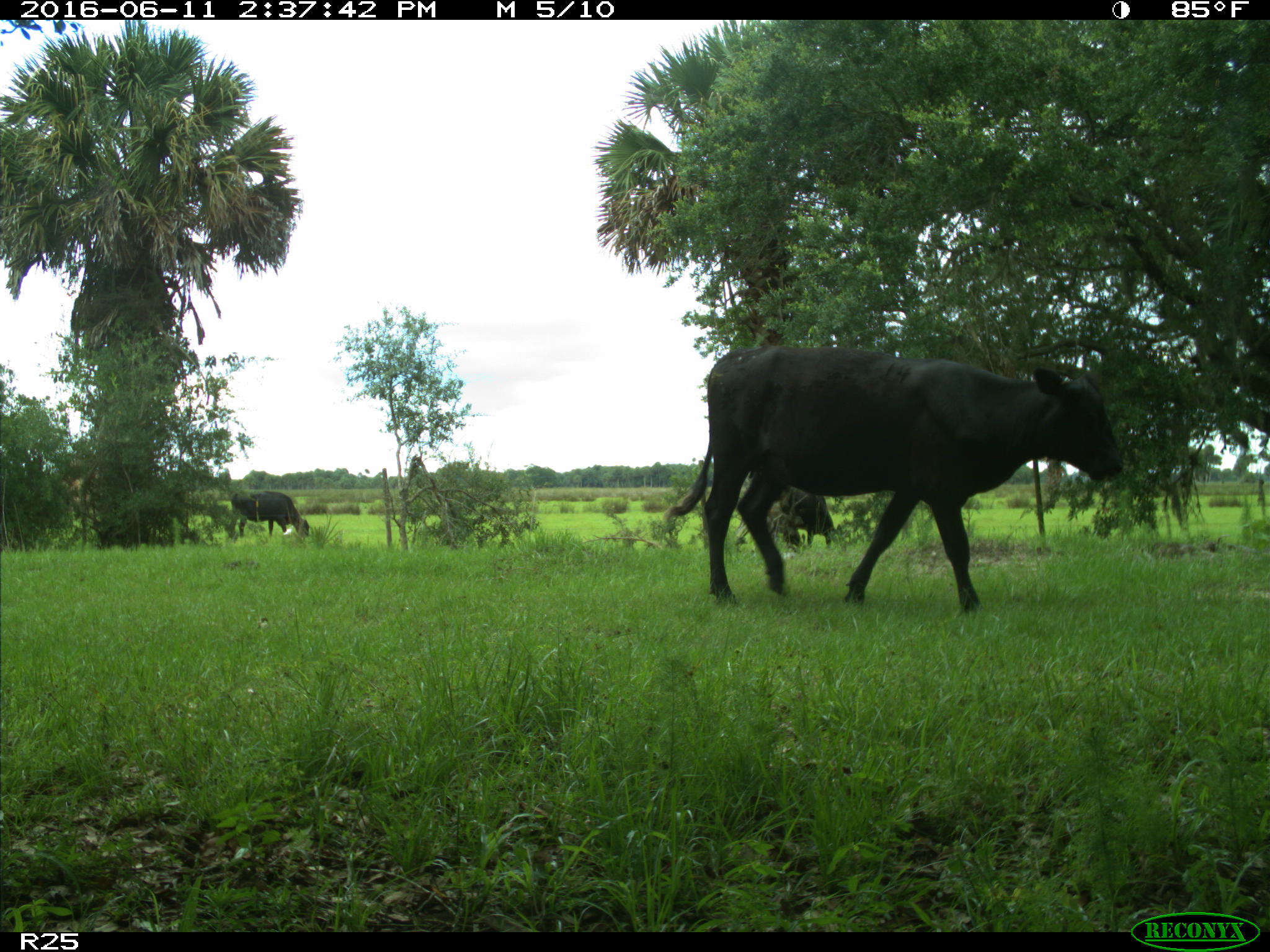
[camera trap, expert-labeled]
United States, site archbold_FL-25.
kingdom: Animalia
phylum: Chordata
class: Mammalia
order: Artiodactyla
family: Bovidae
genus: Bos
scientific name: Bos taurus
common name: domestic cow